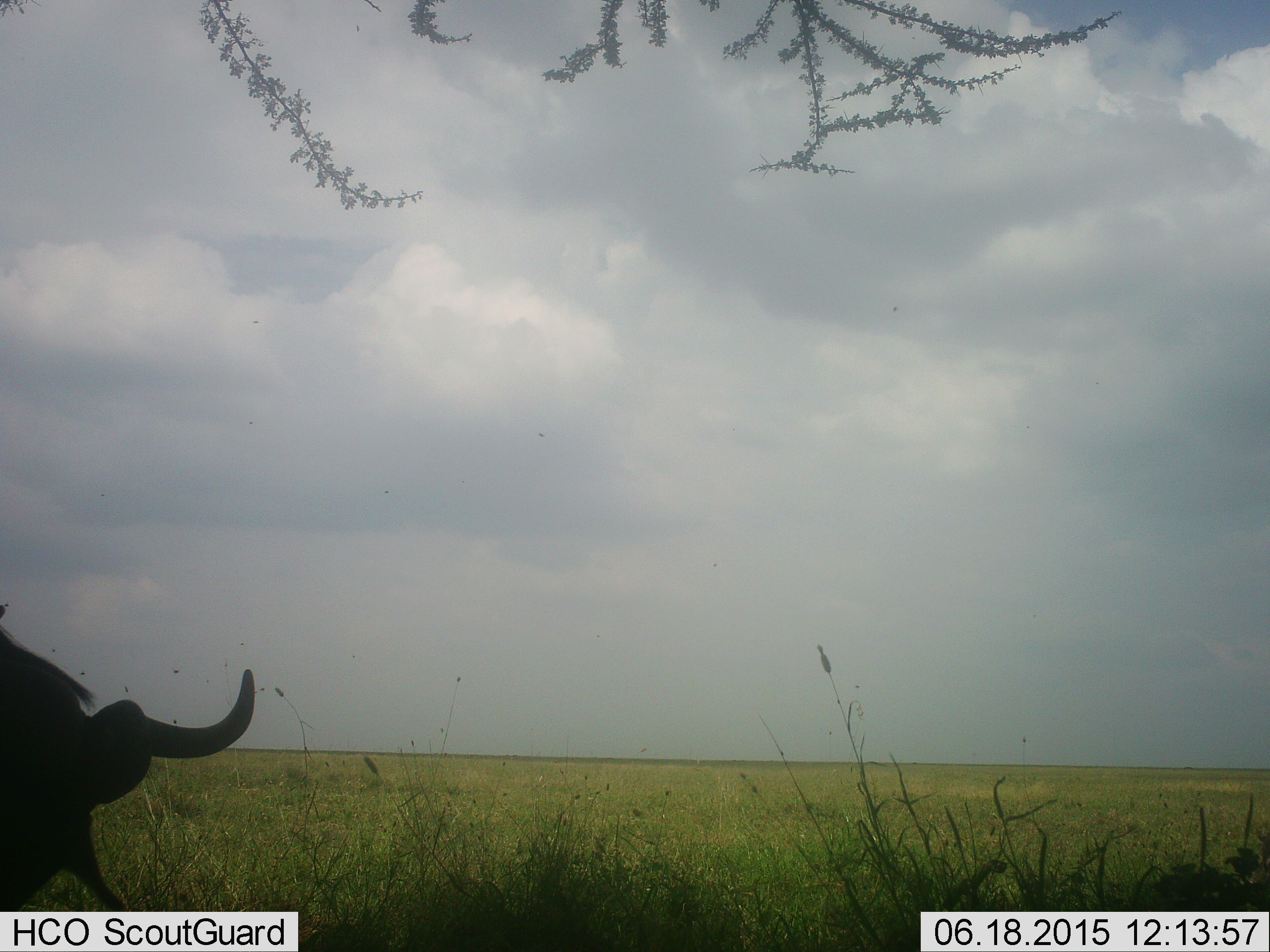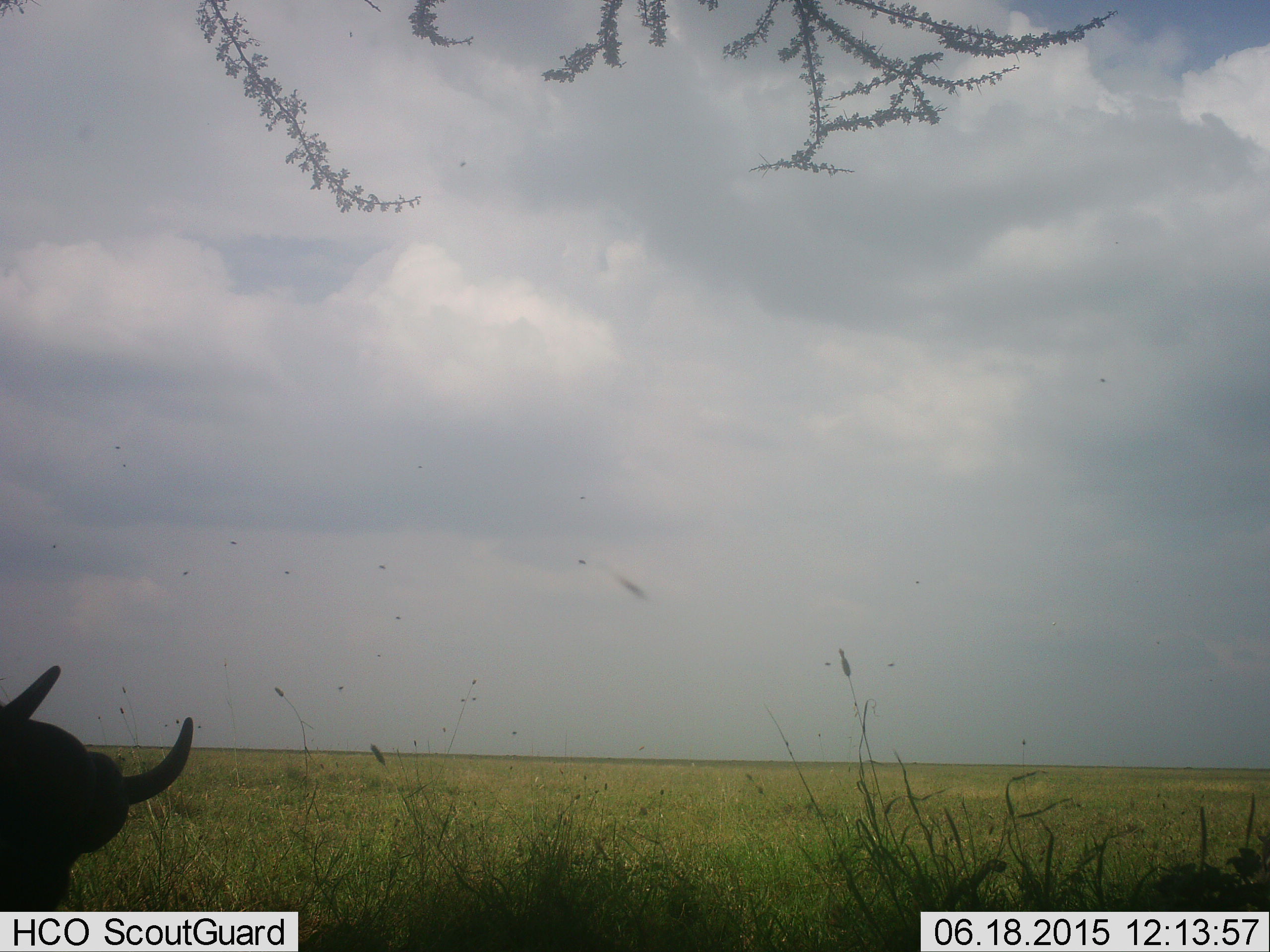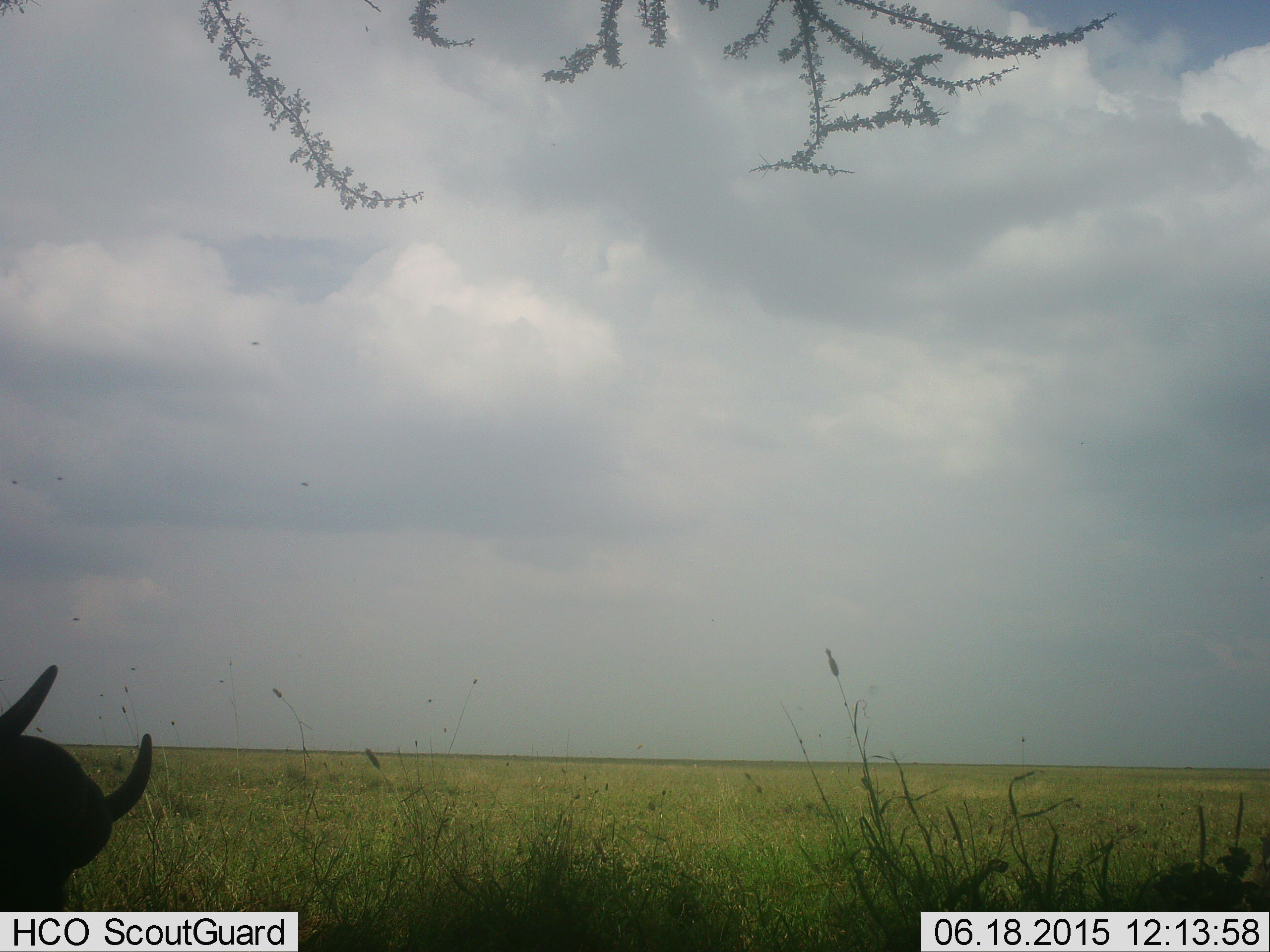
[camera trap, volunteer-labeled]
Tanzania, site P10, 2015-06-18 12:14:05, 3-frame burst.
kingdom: Animalia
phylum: Chordata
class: Mammalia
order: Artiodactyla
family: Bovidae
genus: Connochaetes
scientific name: Connochaetes taurinus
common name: blue wildebeest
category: wildebeest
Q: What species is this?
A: Wildebeest (blue wildebeest) (Connochaetes taurinus).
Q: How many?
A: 1.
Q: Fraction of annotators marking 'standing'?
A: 58%.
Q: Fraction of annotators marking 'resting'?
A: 33%.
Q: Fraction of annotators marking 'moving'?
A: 17%.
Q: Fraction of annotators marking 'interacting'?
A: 0%.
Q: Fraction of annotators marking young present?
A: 0%.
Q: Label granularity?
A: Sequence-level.